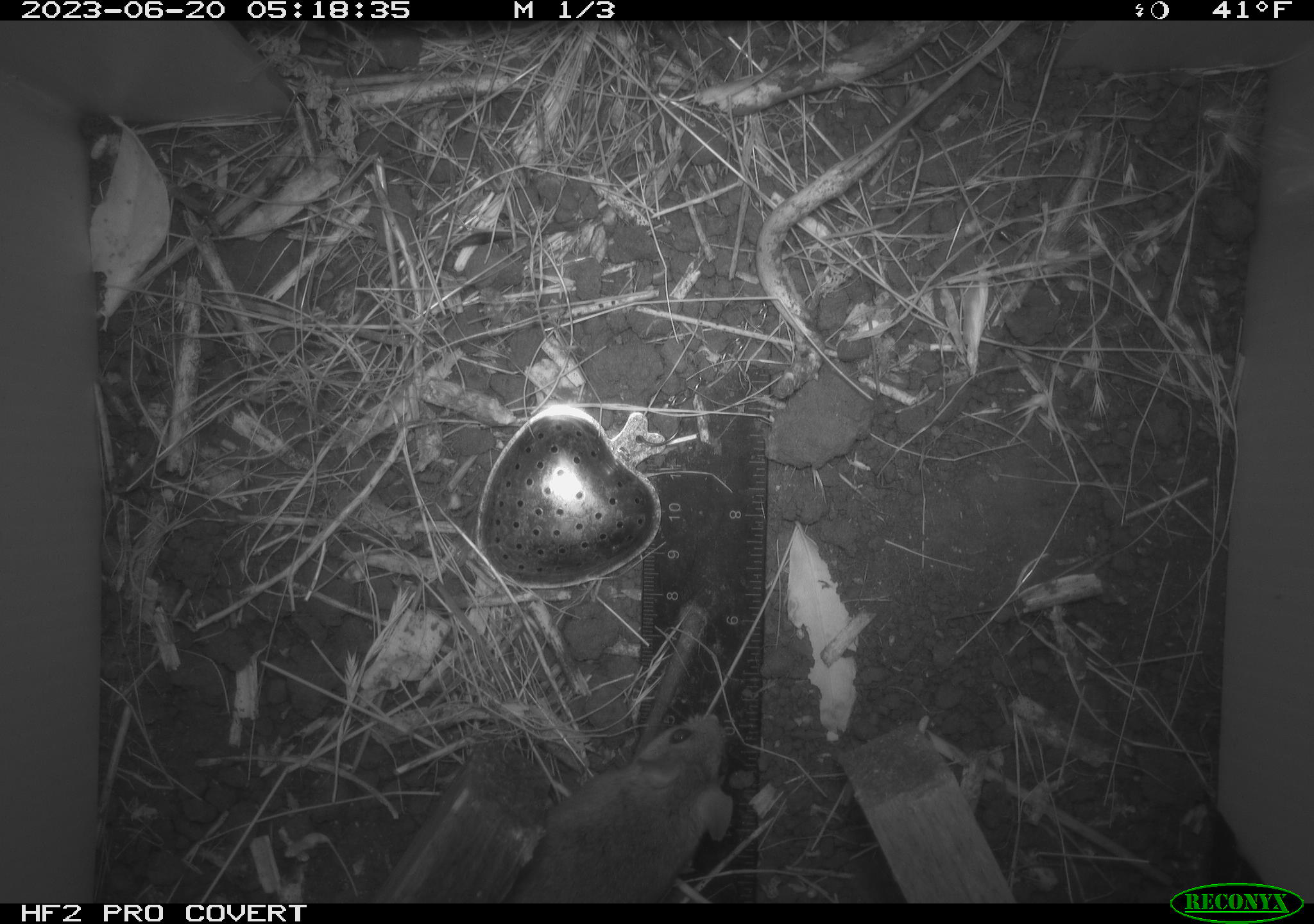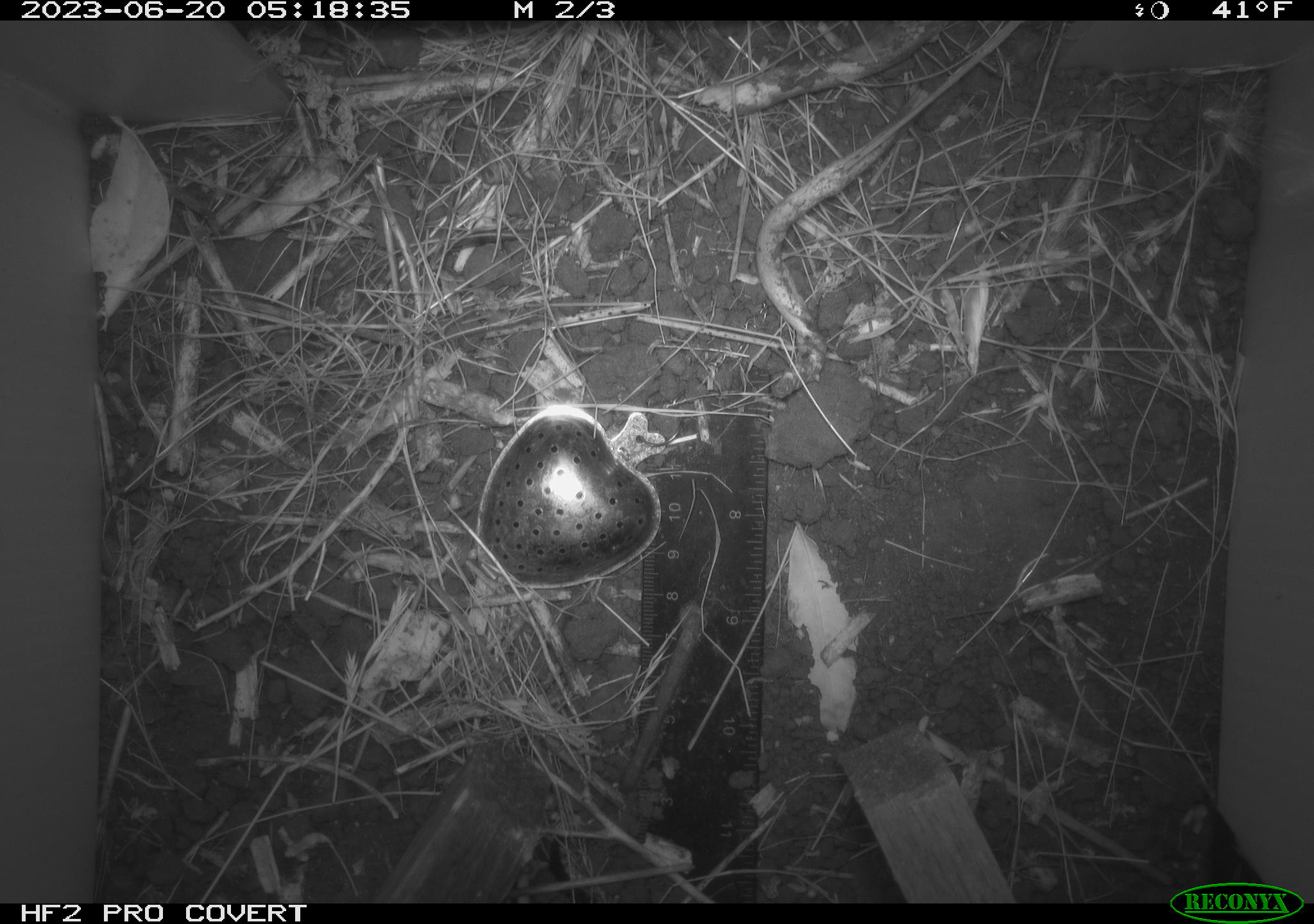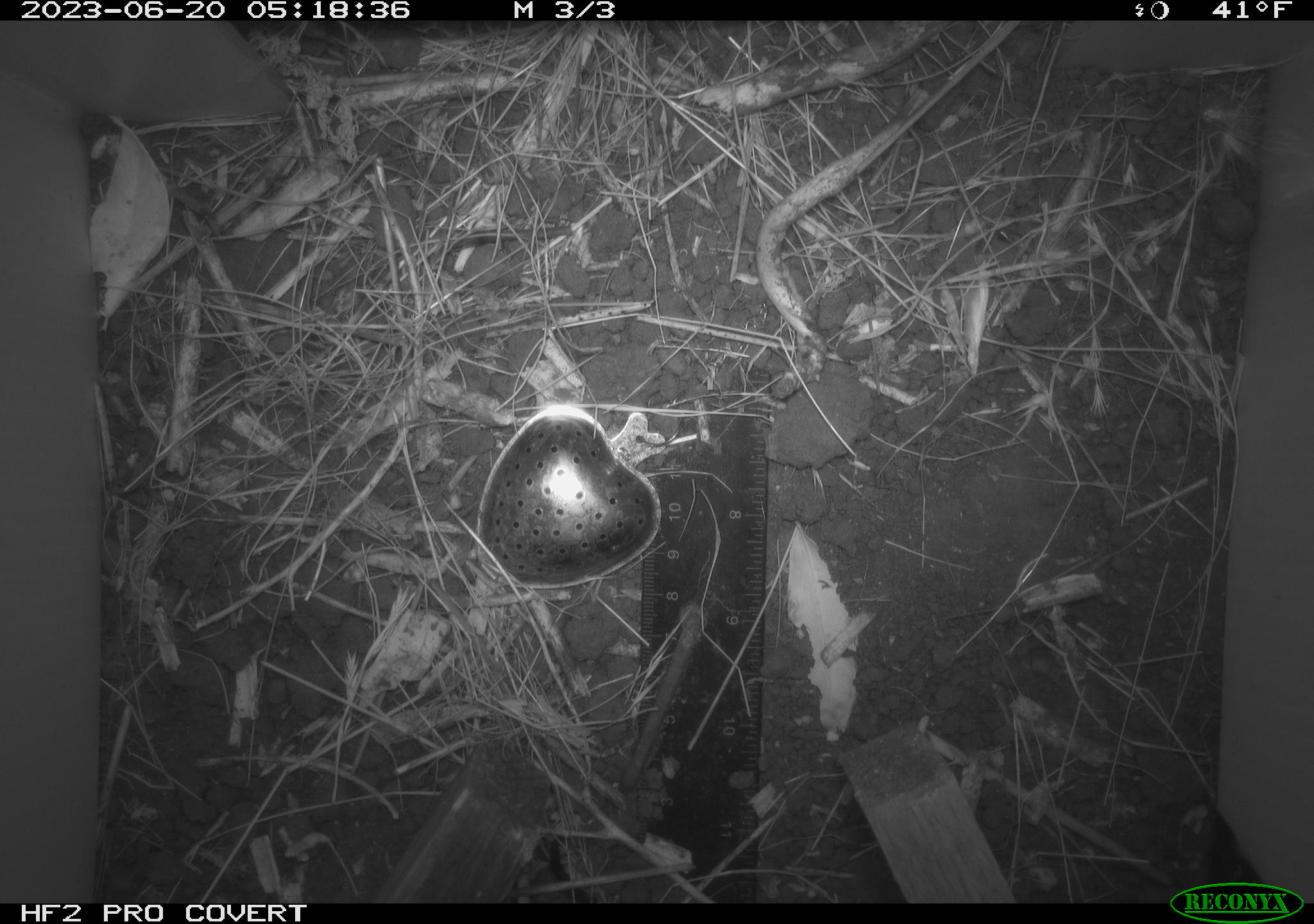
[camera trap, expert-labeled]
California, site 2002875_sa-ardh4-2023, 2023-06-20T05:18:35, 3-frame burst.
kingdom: Animalia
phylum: Chordata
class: Mammalia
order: Rodentia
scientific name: Rodentia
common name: mouse species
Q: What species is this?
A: Mouse species (Rodentia).